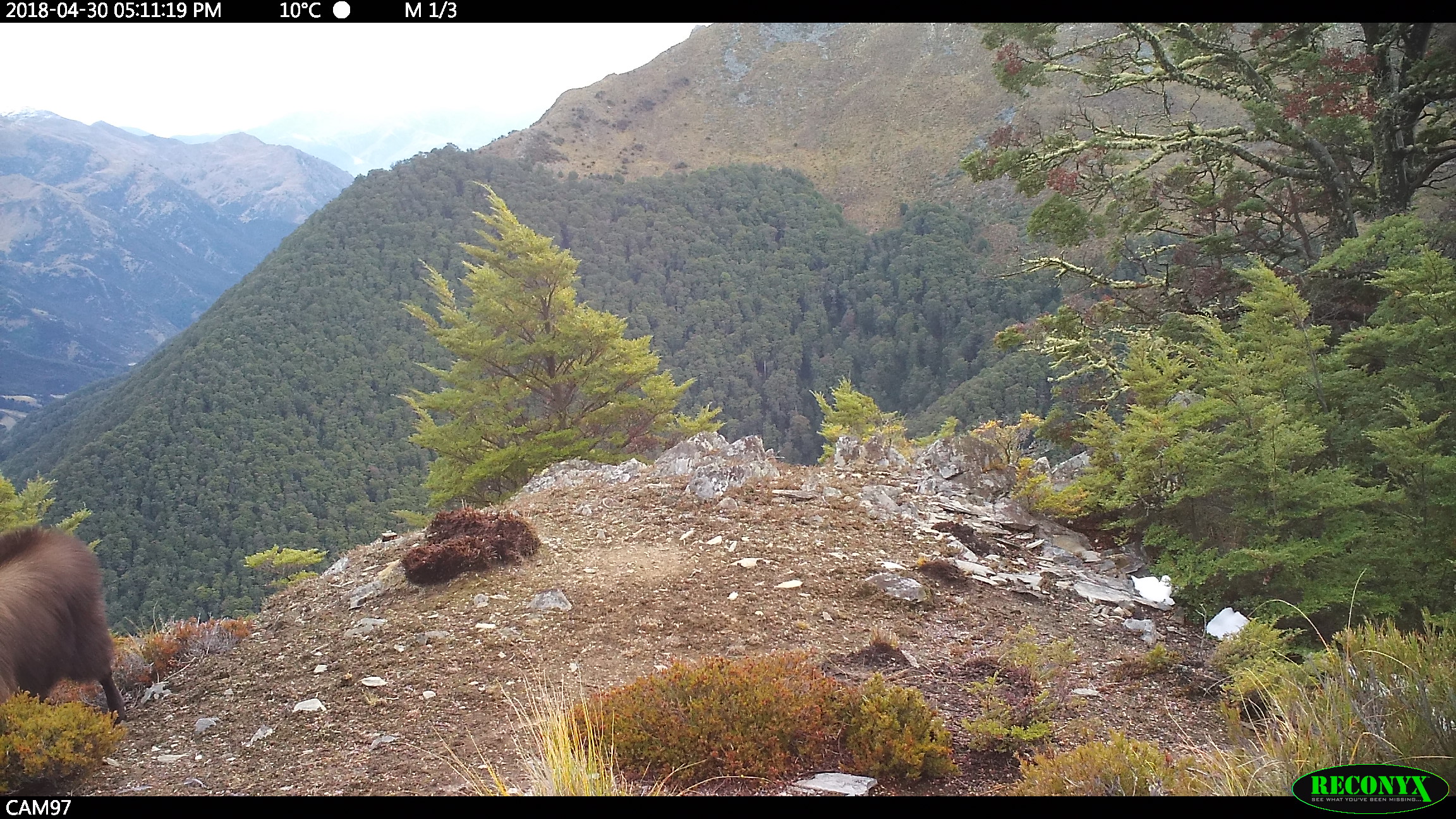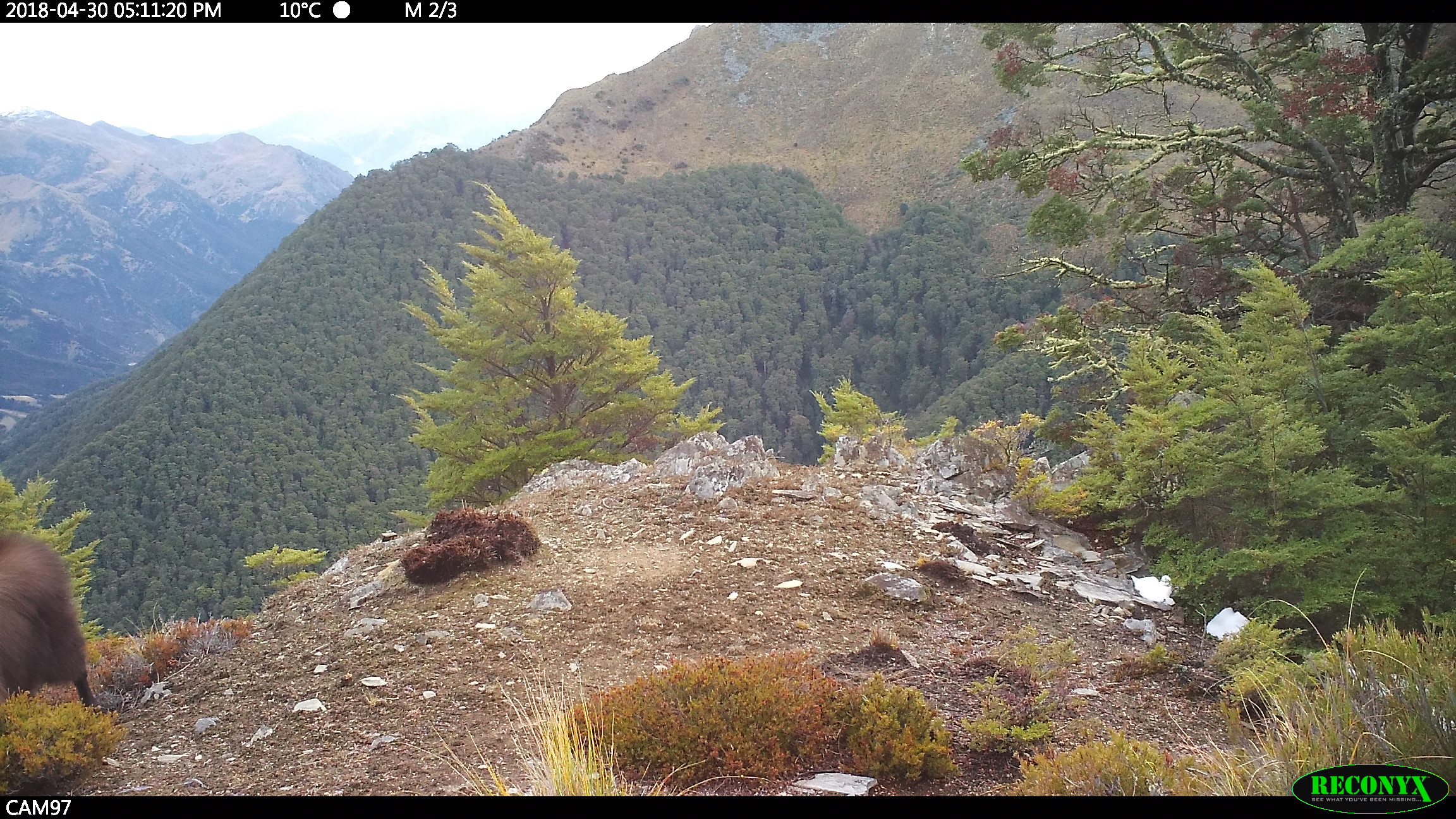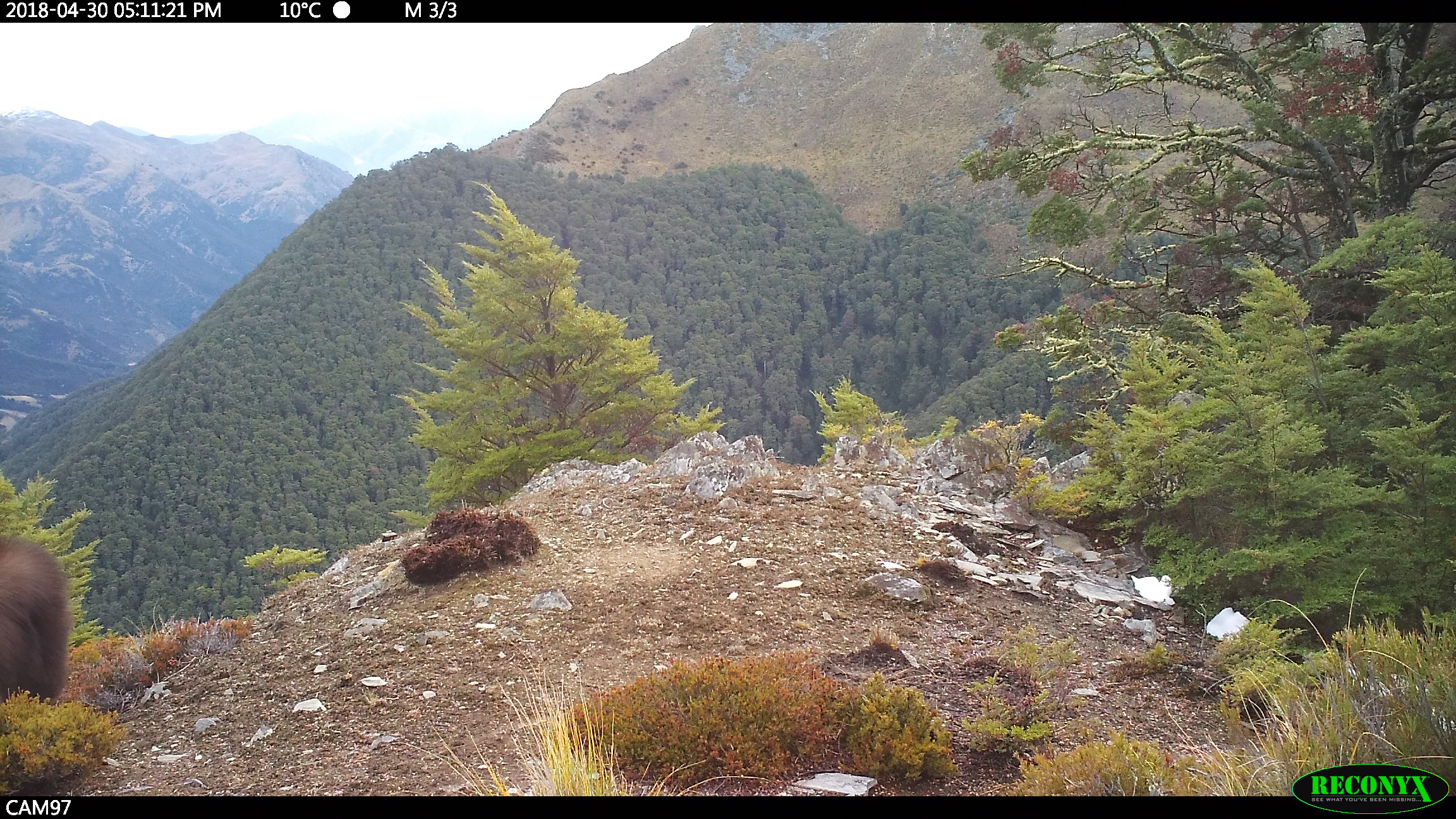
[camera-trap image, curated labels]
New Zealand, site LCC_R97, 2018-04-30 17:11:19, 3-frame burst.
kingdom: Animalia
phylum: Chordata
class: Mammalia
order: Artiodactyla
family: Bovidae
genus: Nilgiritragus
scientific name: Nilgiritragus hylocrius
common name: tahr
Tahr (Nilgiritragus hylocrius).